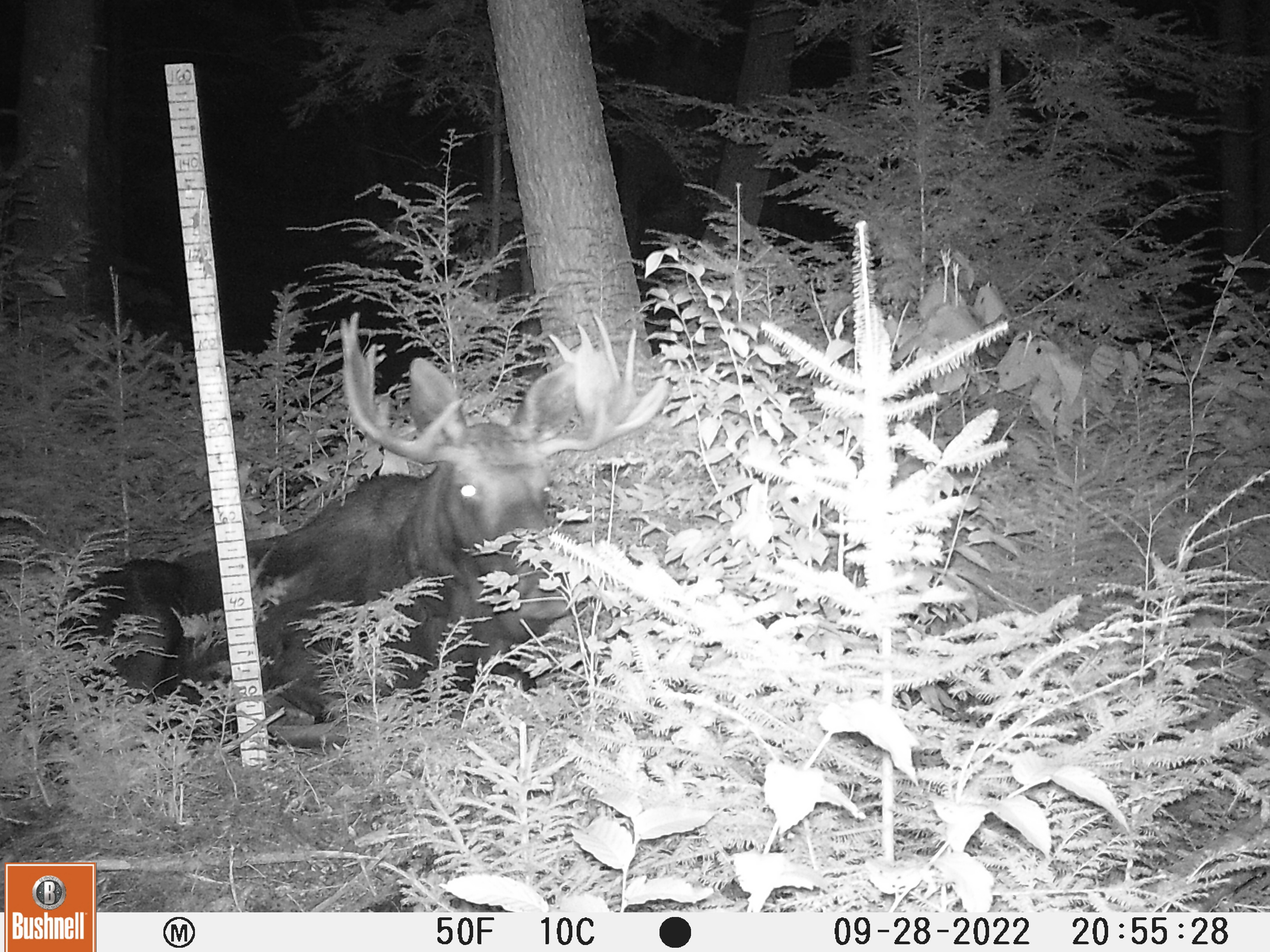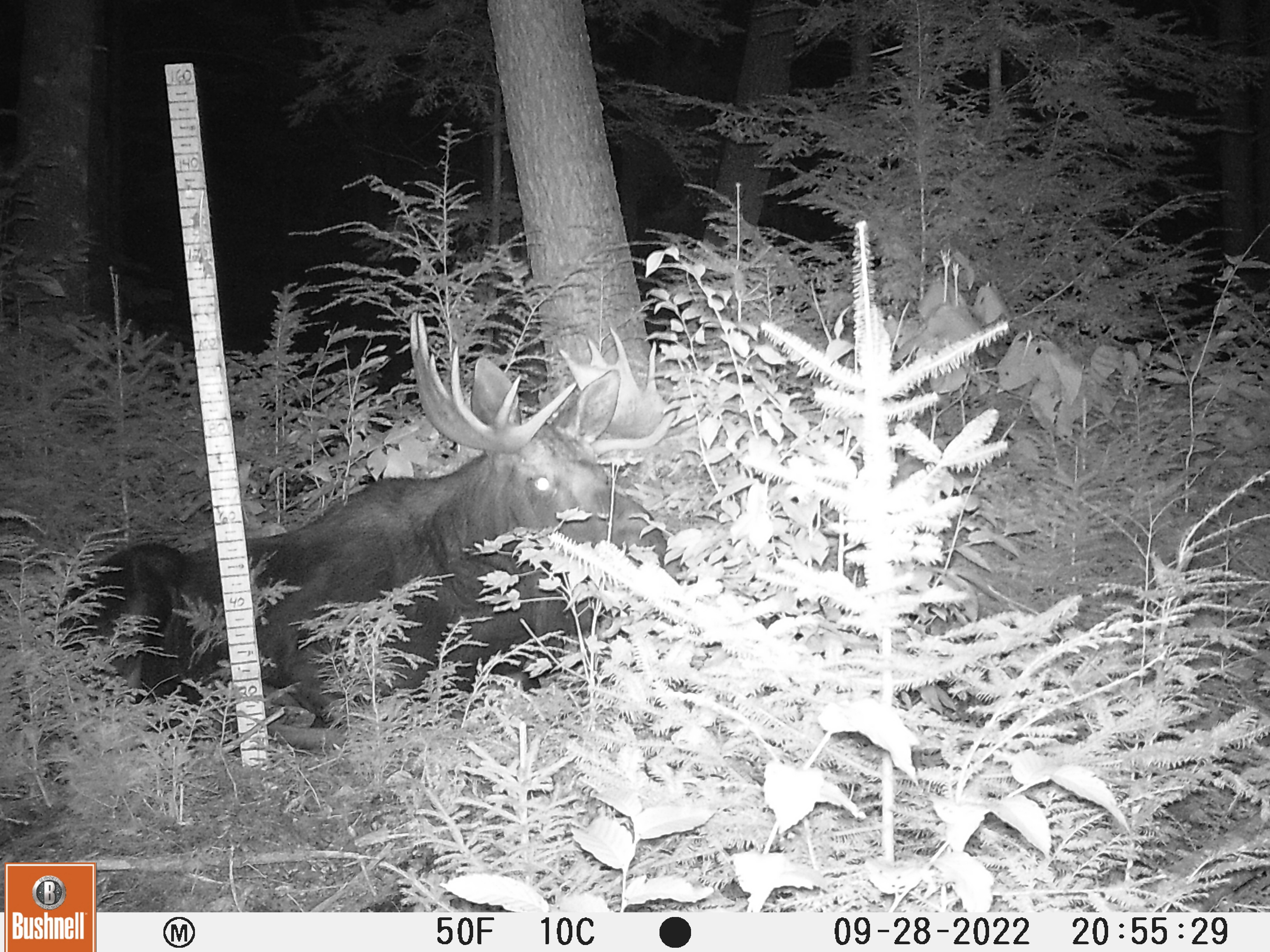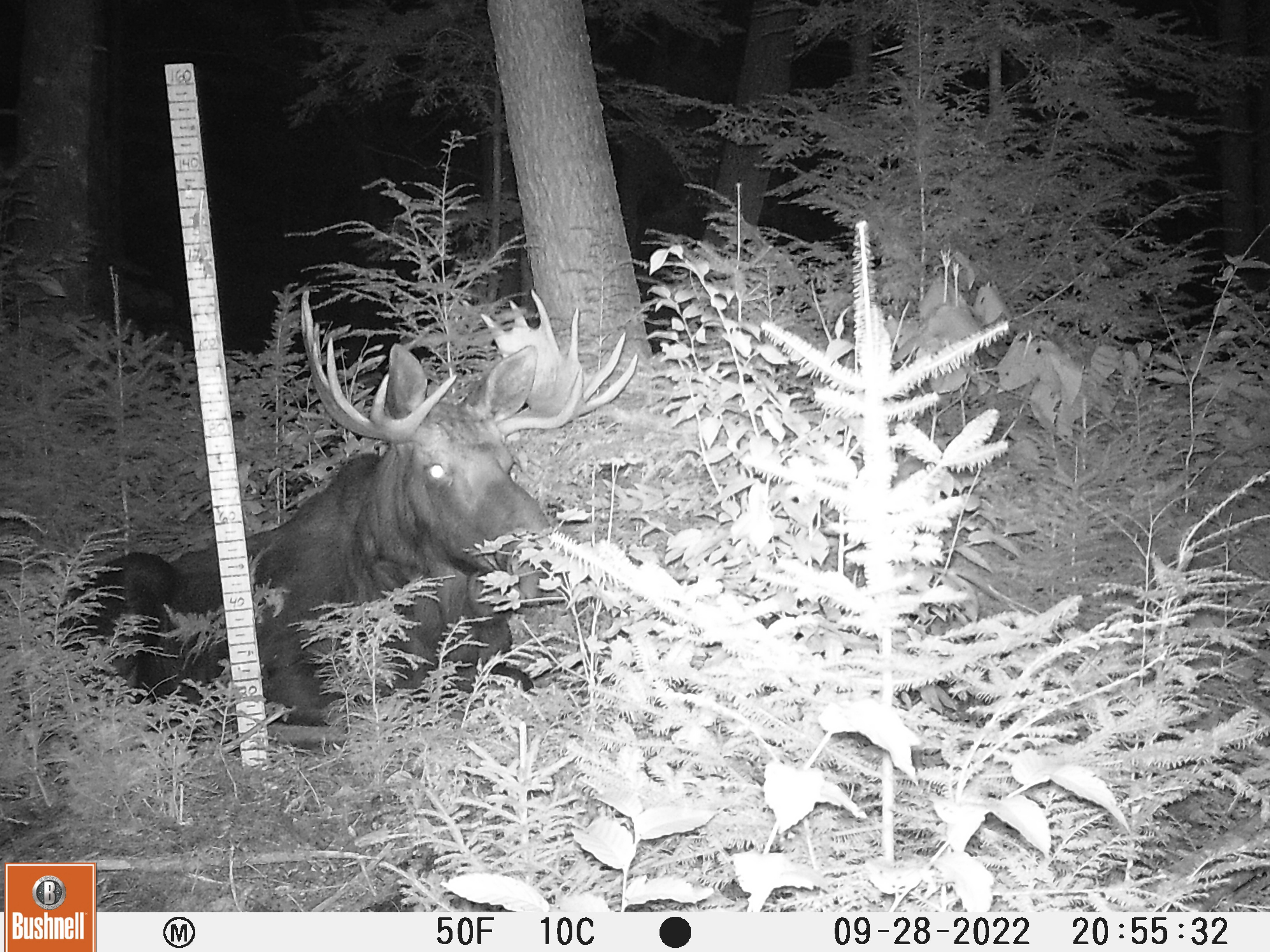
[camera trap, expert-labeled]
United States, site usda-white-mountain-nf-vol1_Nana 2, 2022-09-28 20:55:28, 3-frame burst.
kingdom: Animalia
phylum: Chordata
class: Mammalia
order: Artiodactyla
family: Cervidae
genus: Alces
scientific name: Alces alces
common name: moose